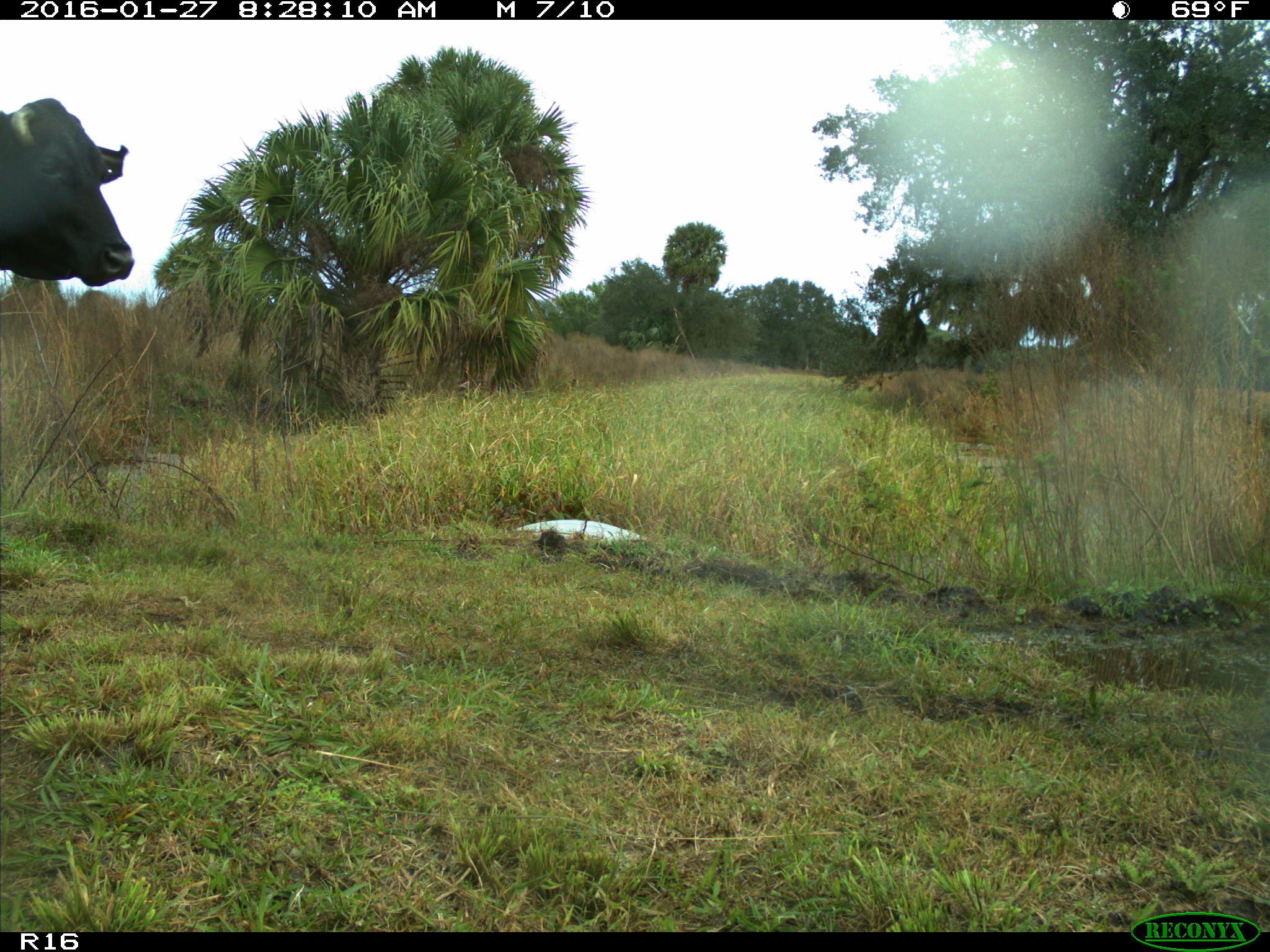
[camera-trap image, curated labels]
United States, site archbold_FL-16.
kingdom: Animalia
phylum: Chordata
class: Mammalia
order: Artiodactyla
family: Bovidae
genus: Bos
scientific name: Bos taurus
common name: domestic cow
Bos taurus (domestic cow).